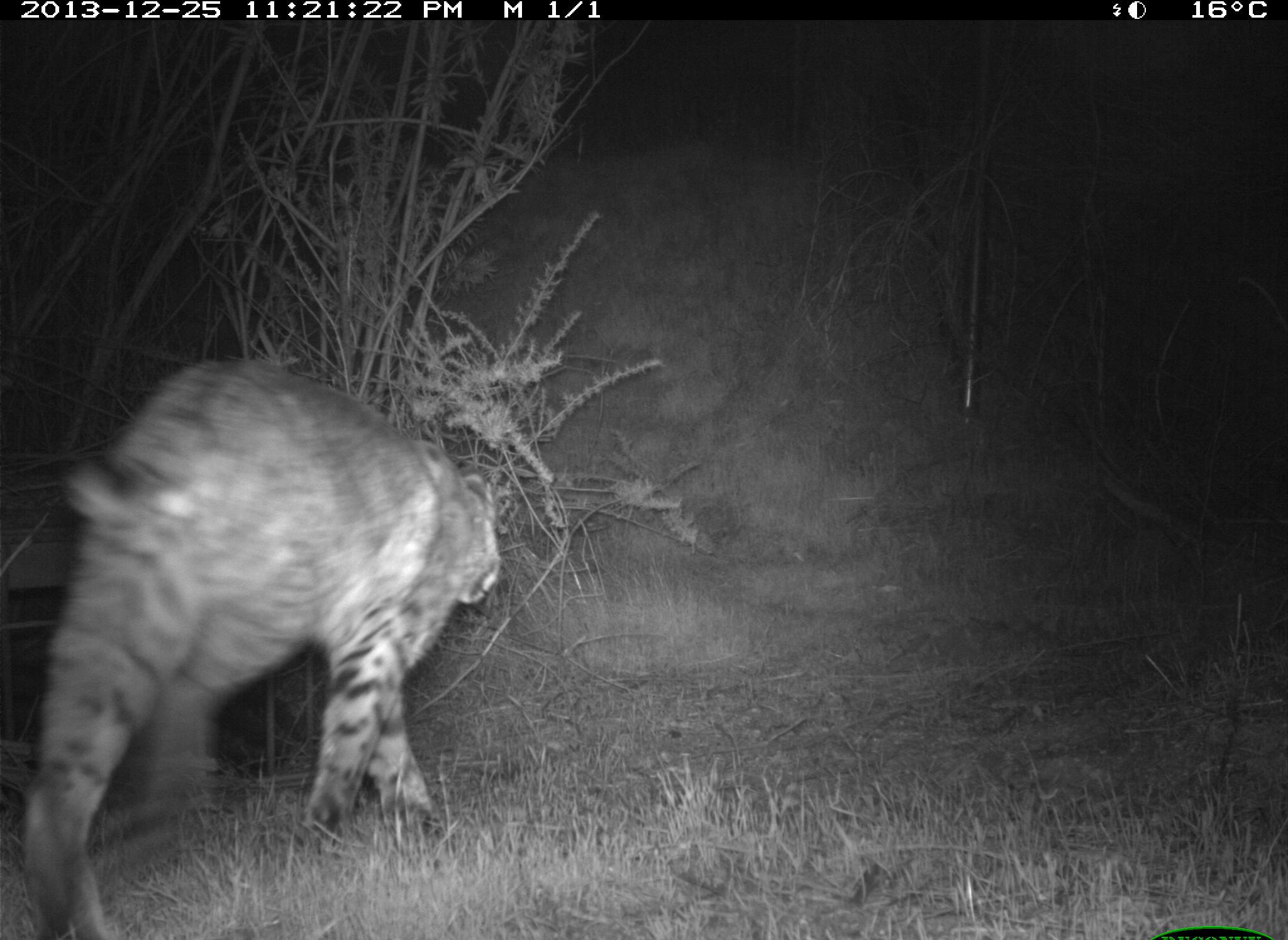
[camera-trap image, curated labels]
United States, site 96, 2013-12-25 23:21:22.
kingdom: Animalia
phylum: Chordata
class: Mammalia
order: Carnivora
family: Felidae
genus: Lynx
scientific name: Lynx rufus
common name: bobcat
Bobcat (Lynx rufus).